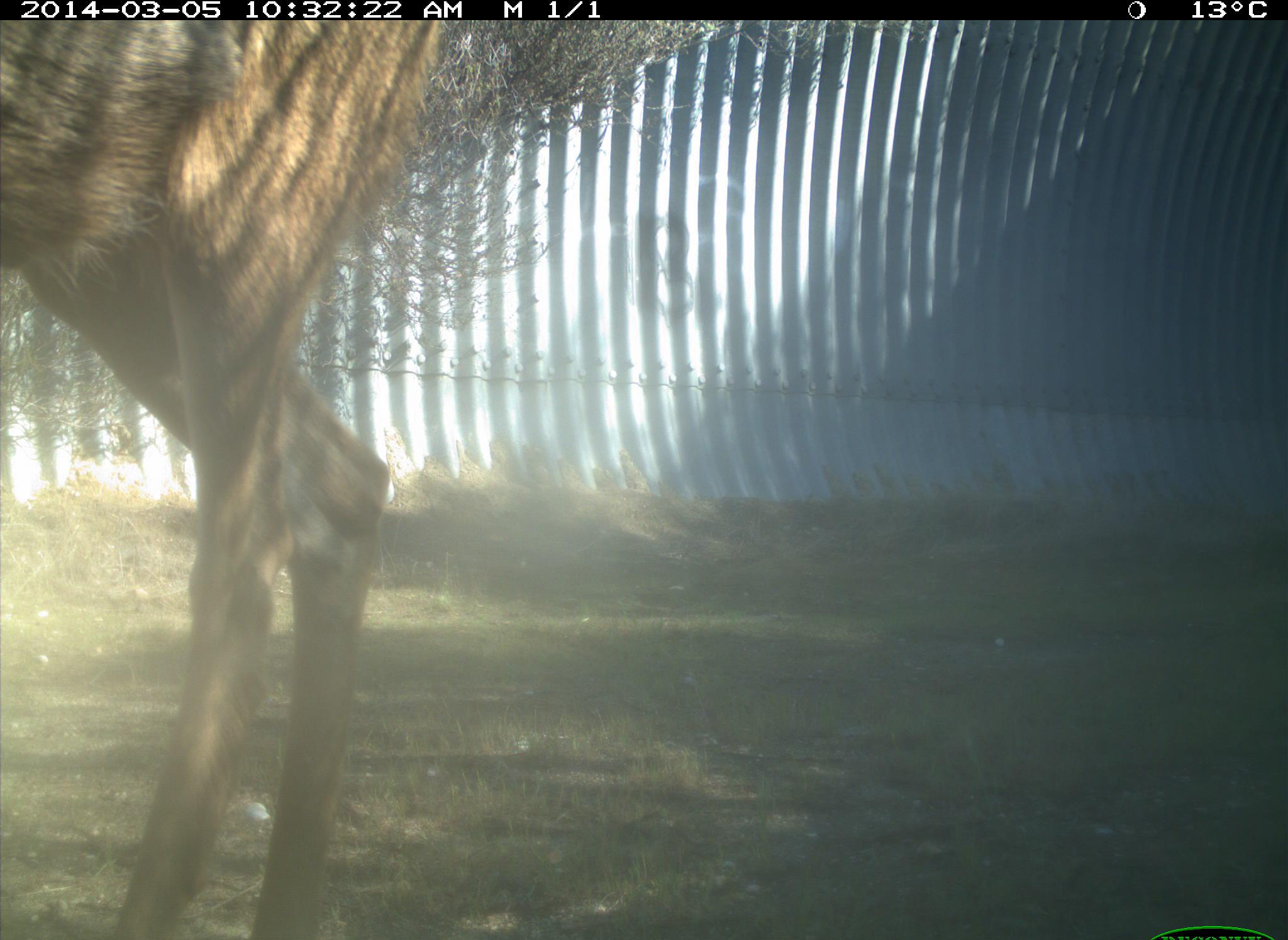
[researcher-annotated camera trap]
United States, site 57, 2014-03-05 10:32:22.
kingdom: Animalia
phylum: Chordata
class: Mammalia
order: Artiodactyla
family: Cervidae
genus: Odocoileus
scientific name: Odocoileus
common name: deer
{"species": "deer (Odocoileus)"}